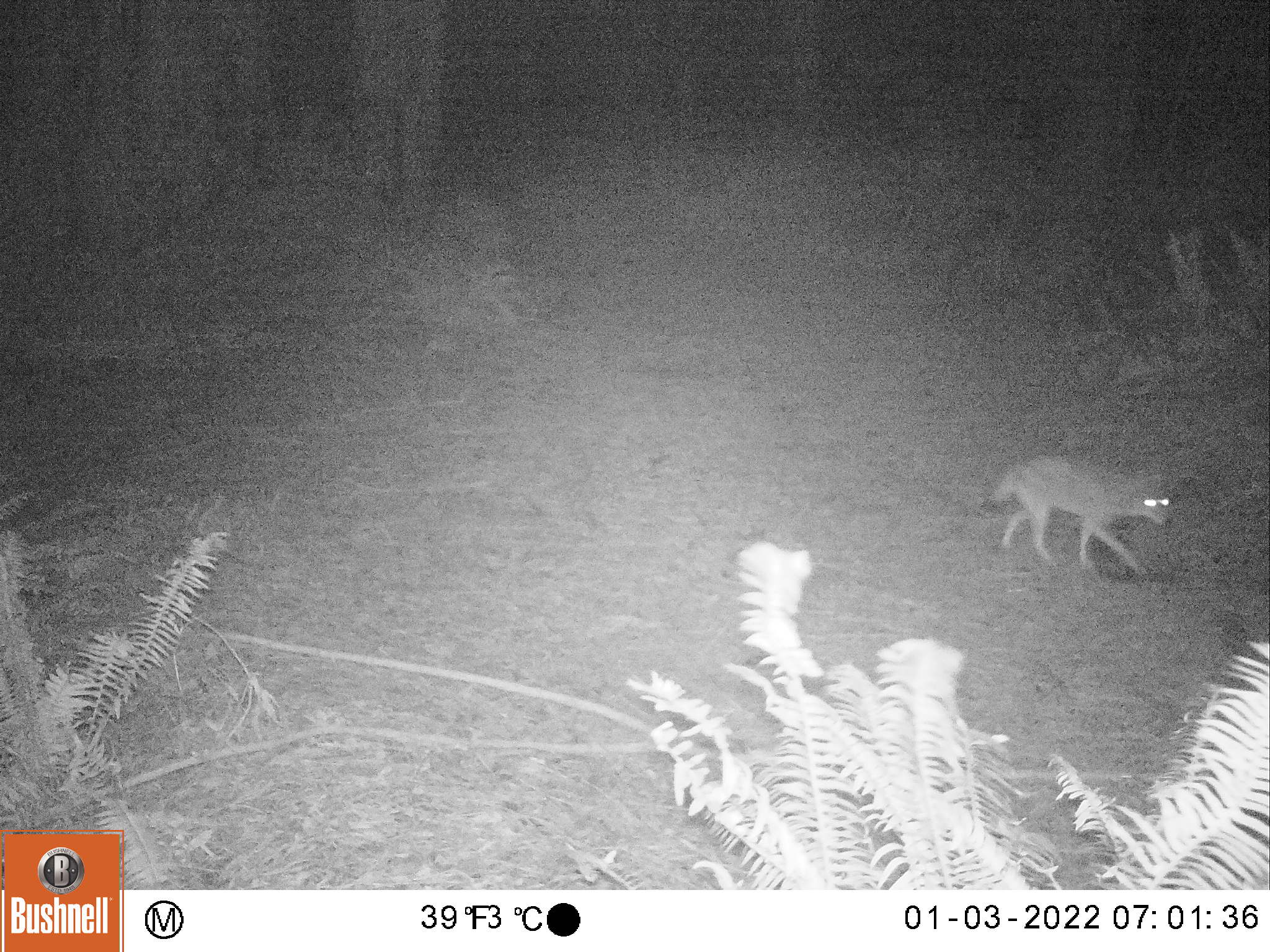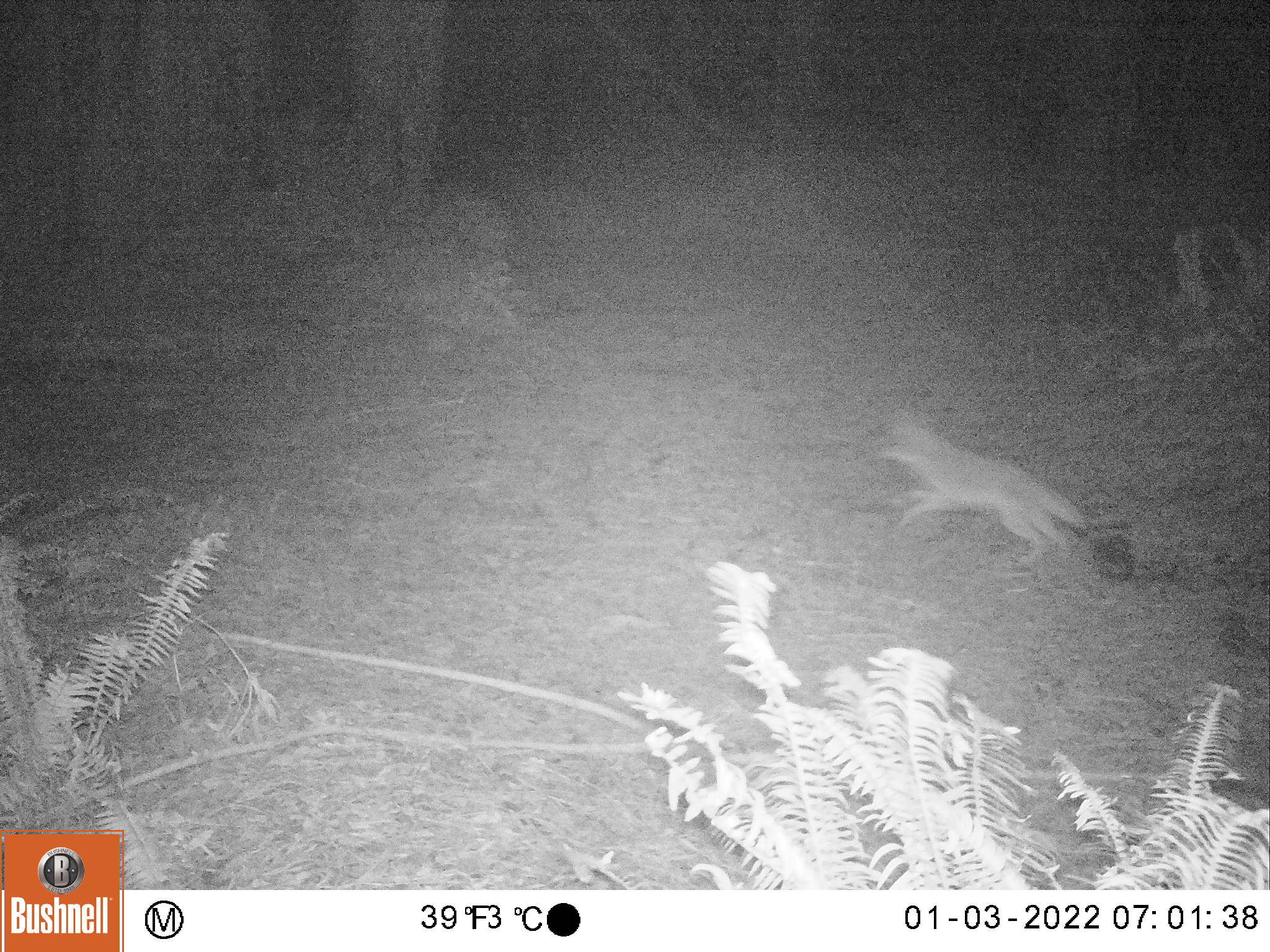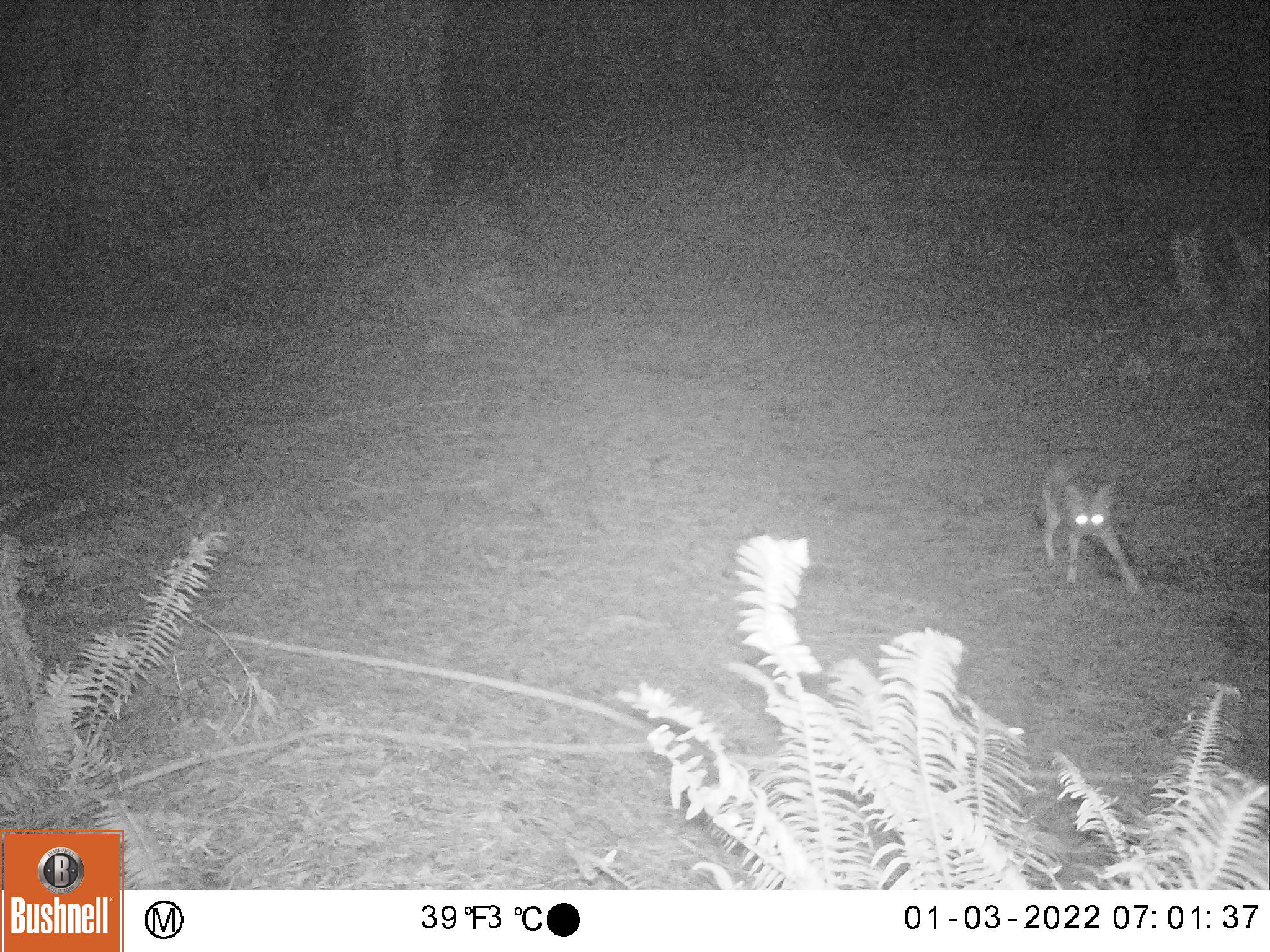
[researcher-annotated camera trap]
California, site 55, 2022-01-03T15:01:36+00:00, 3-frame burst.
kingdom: Animalia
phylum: Chordata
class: Mammalia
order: Carnivora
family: Canidae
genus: Canis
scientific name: Canis latrans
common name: coyote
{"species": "coyote (Canis latrans)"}